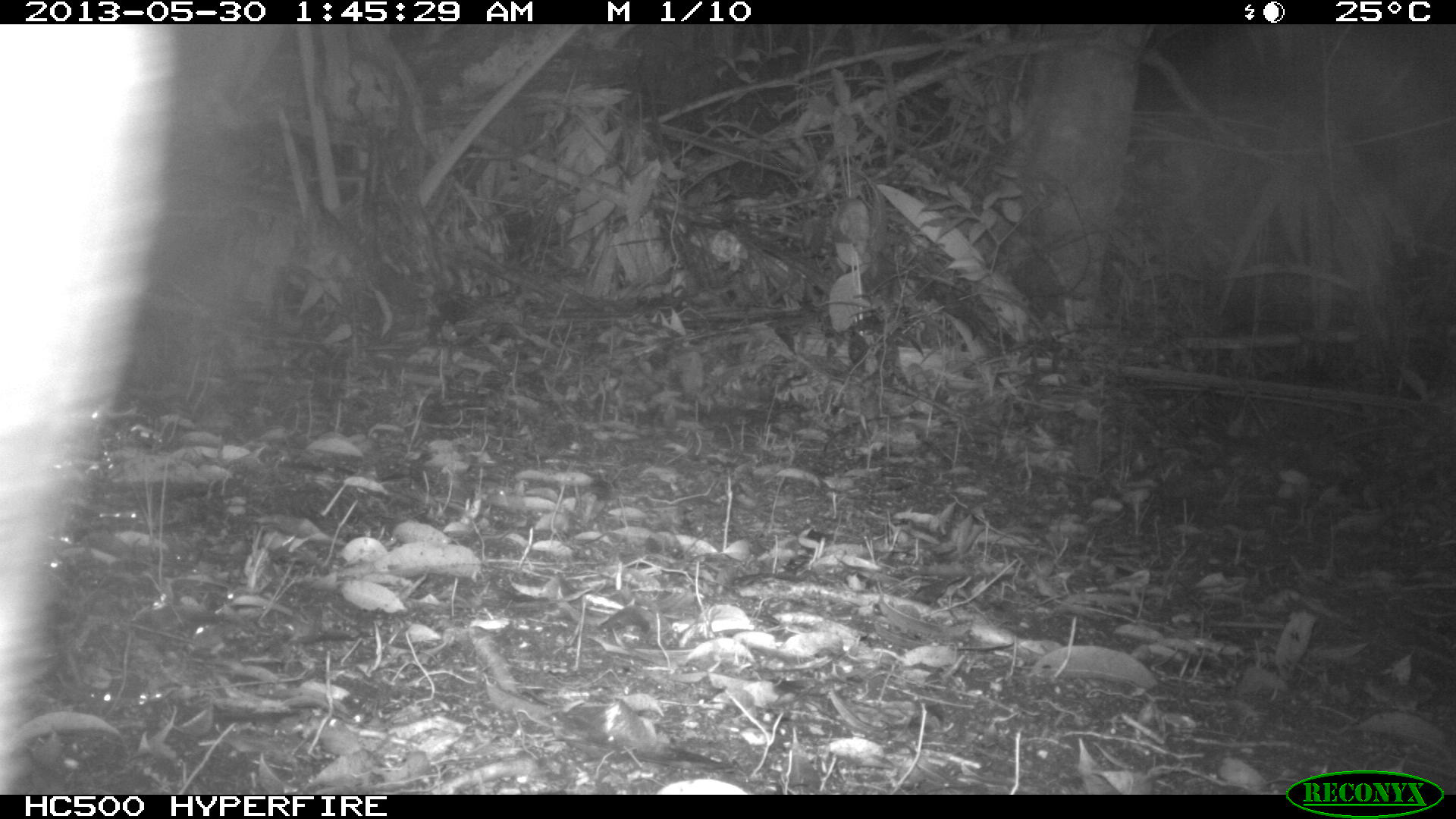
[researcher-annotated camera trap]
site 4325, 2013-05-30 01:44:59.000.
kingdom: Animalia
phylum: Chordata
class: Mammalia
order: Perissodactyla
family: Tapiridae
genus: Tapirus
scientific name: Tapirus bairdii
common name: baird's tapir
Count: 1.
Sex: male.